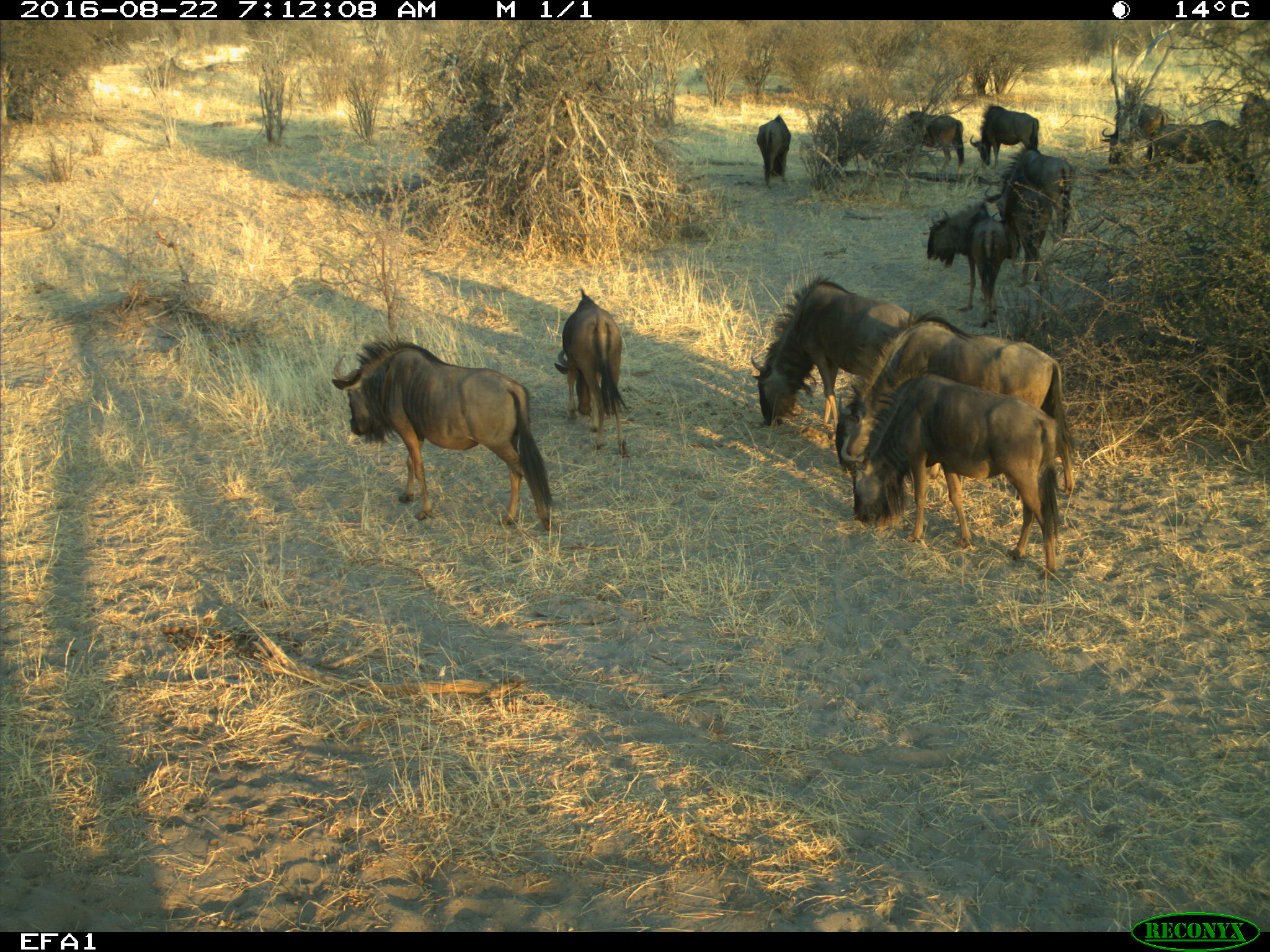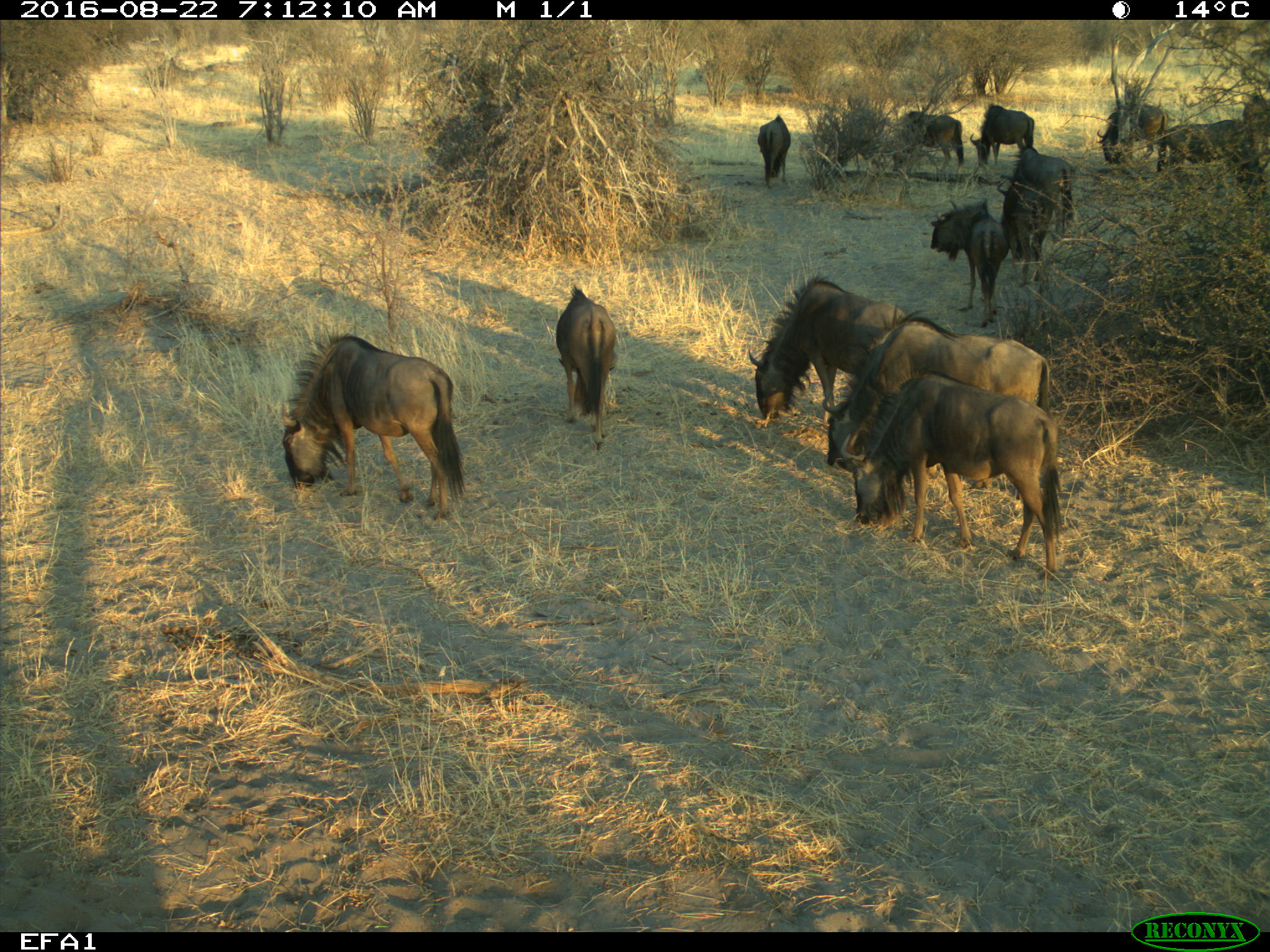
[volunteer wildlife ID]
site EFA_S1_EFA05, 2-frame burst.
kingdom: Animalia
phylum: Chordata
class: Mammalia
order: Artiodactyla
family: Bovidae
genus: Connochaetes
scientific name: Connochaetes taurinus taurinus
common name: blue wildebeest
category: wildebeestblue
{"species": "wildebeestblue (blue wildebeest) (Connochaetes taurinus taurinus)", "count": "11-50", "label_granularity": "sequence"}